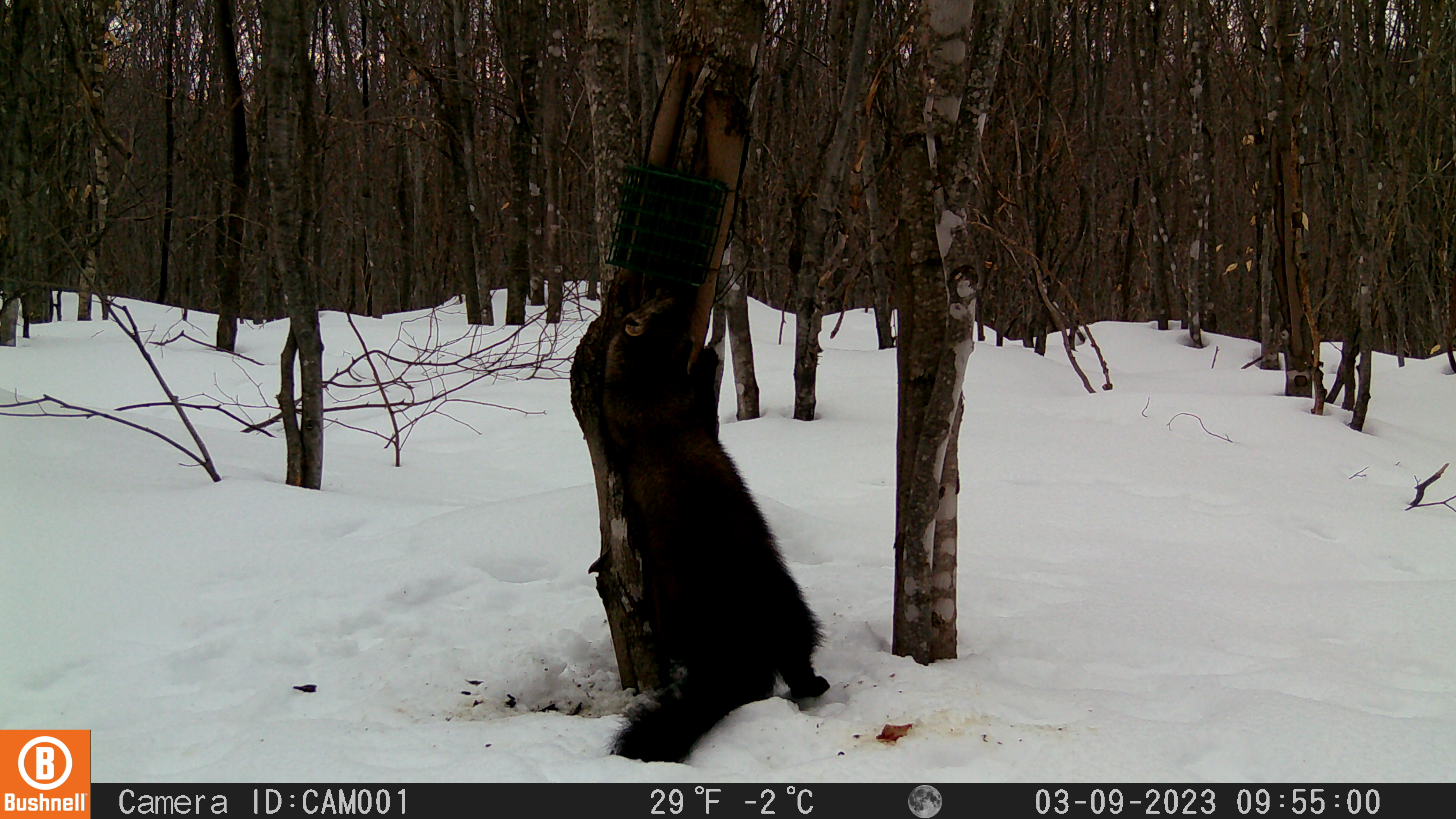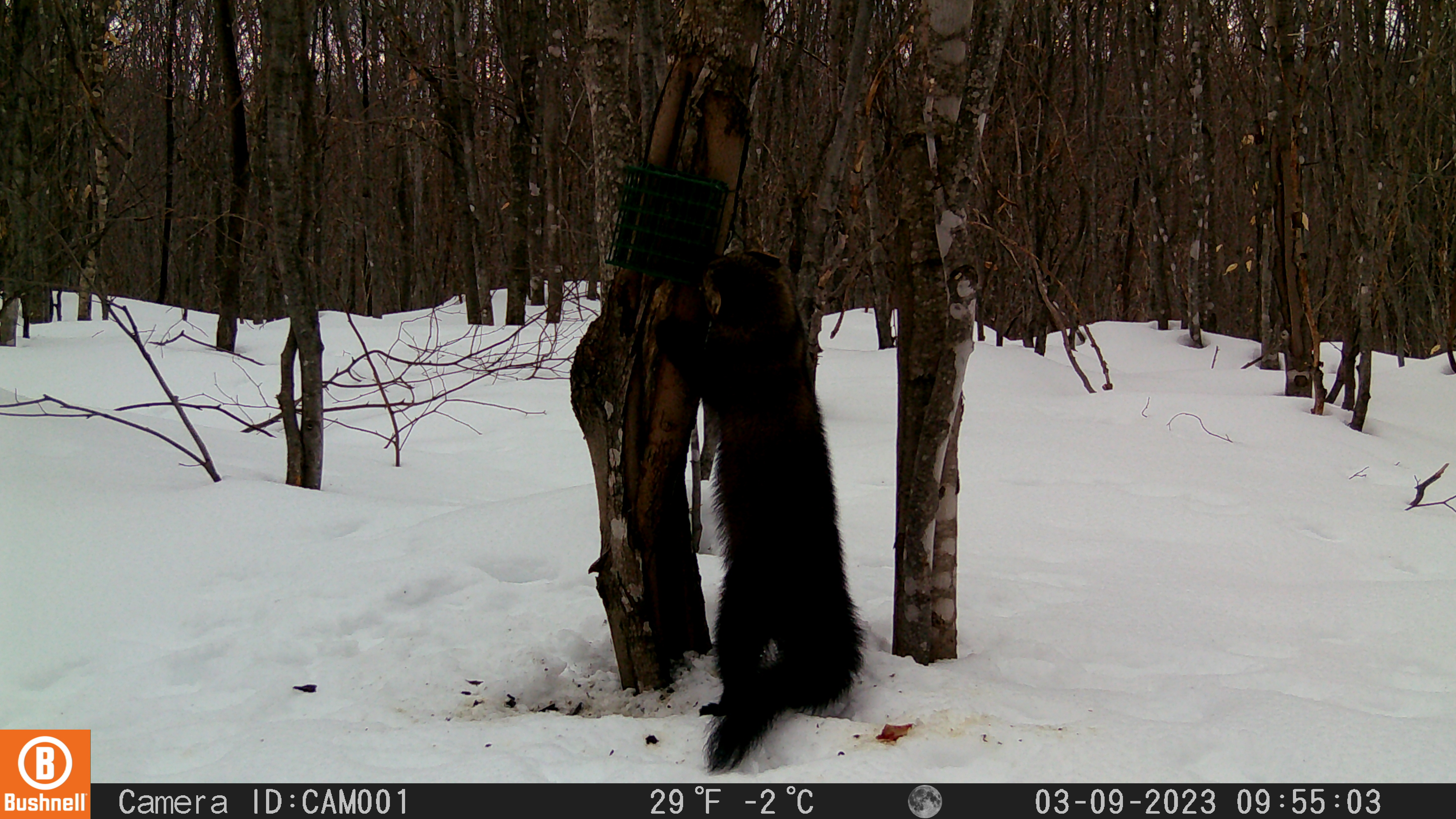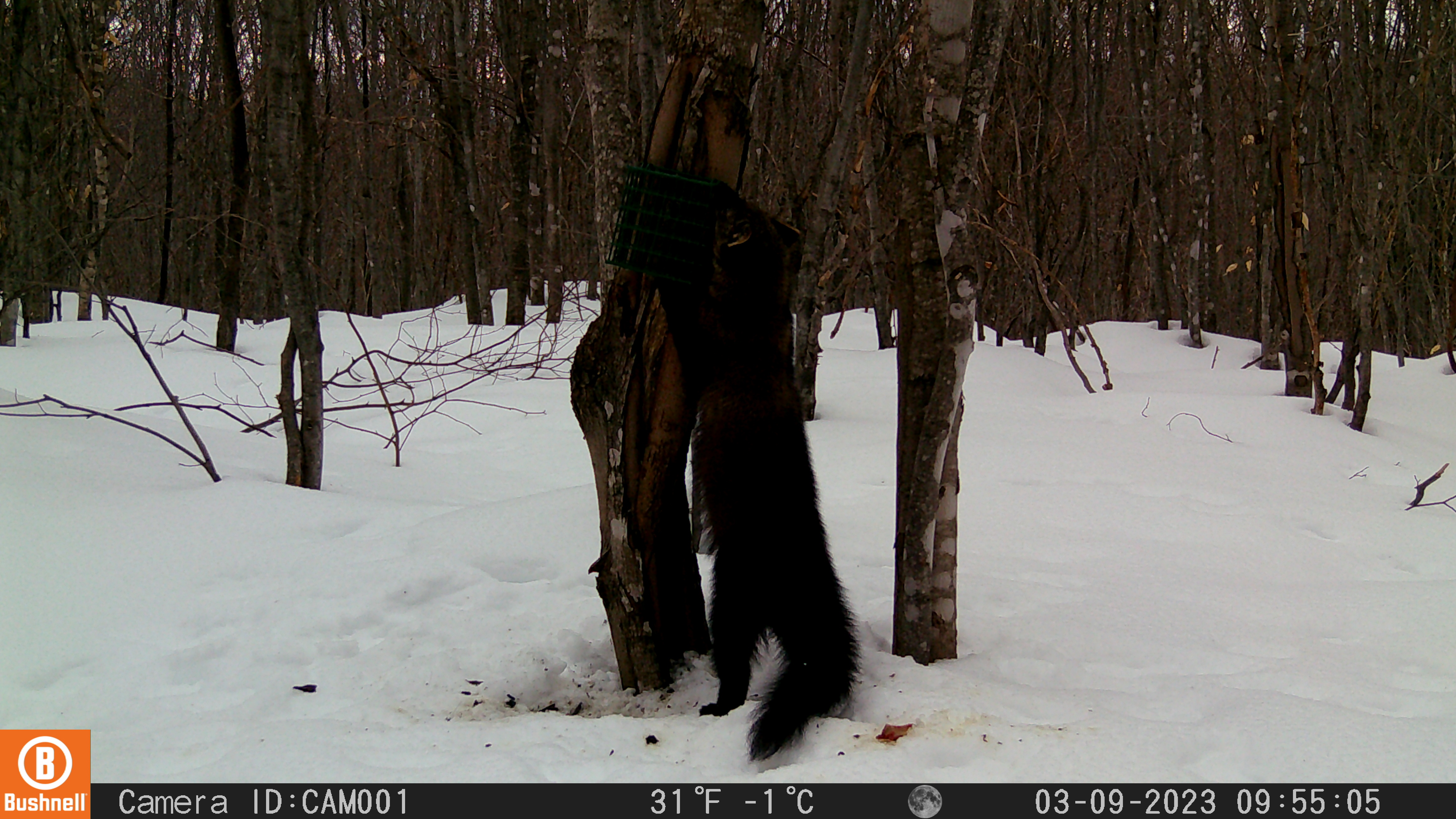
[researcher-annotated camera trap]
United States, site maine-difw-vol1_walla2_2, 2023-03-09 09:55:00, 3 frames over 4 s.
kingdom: Animalia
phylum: Chordata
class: Mammalia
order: Carnivora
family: Mustelidae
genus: Pekania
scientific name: Pekania pennanti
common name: fisher